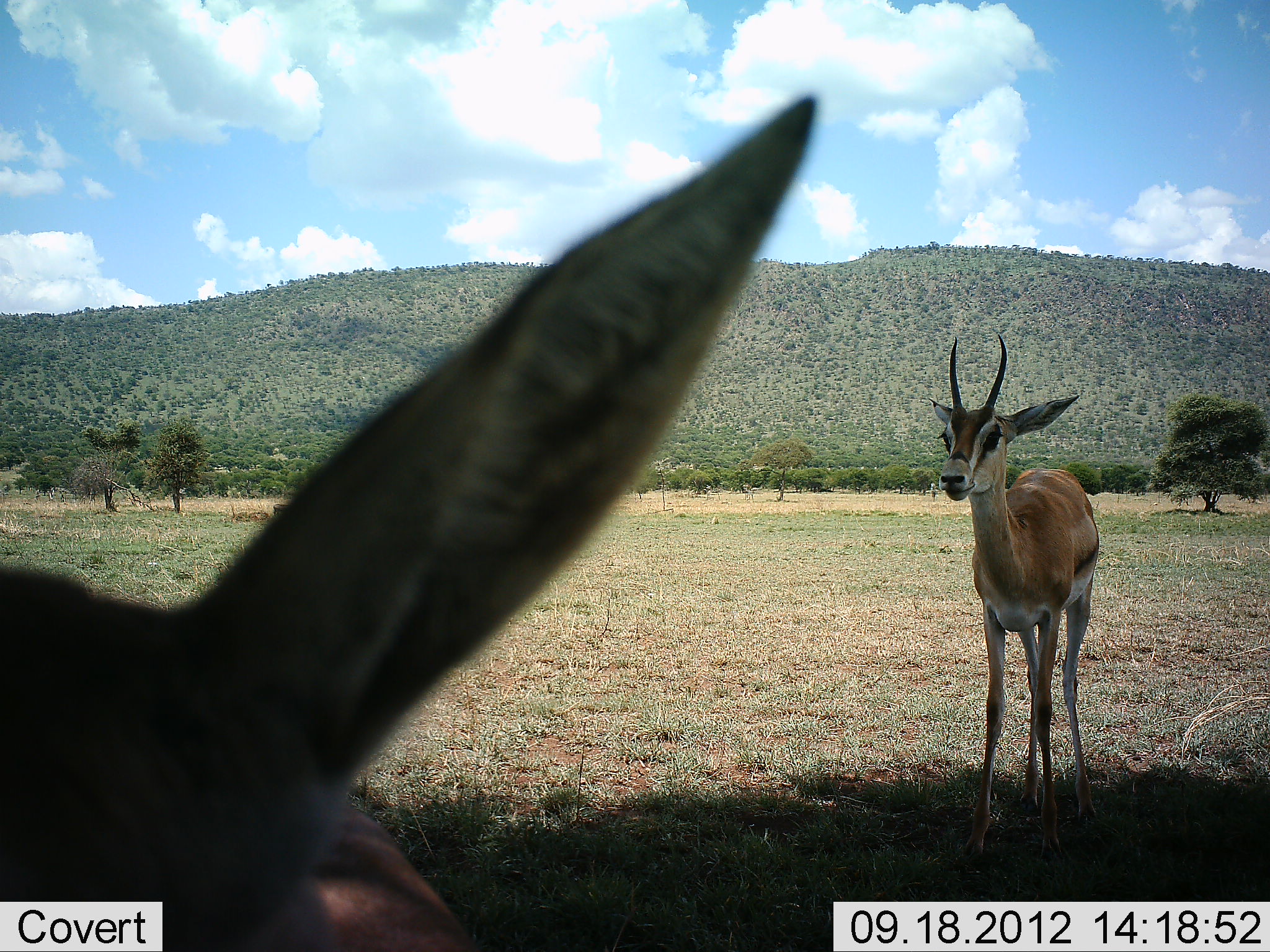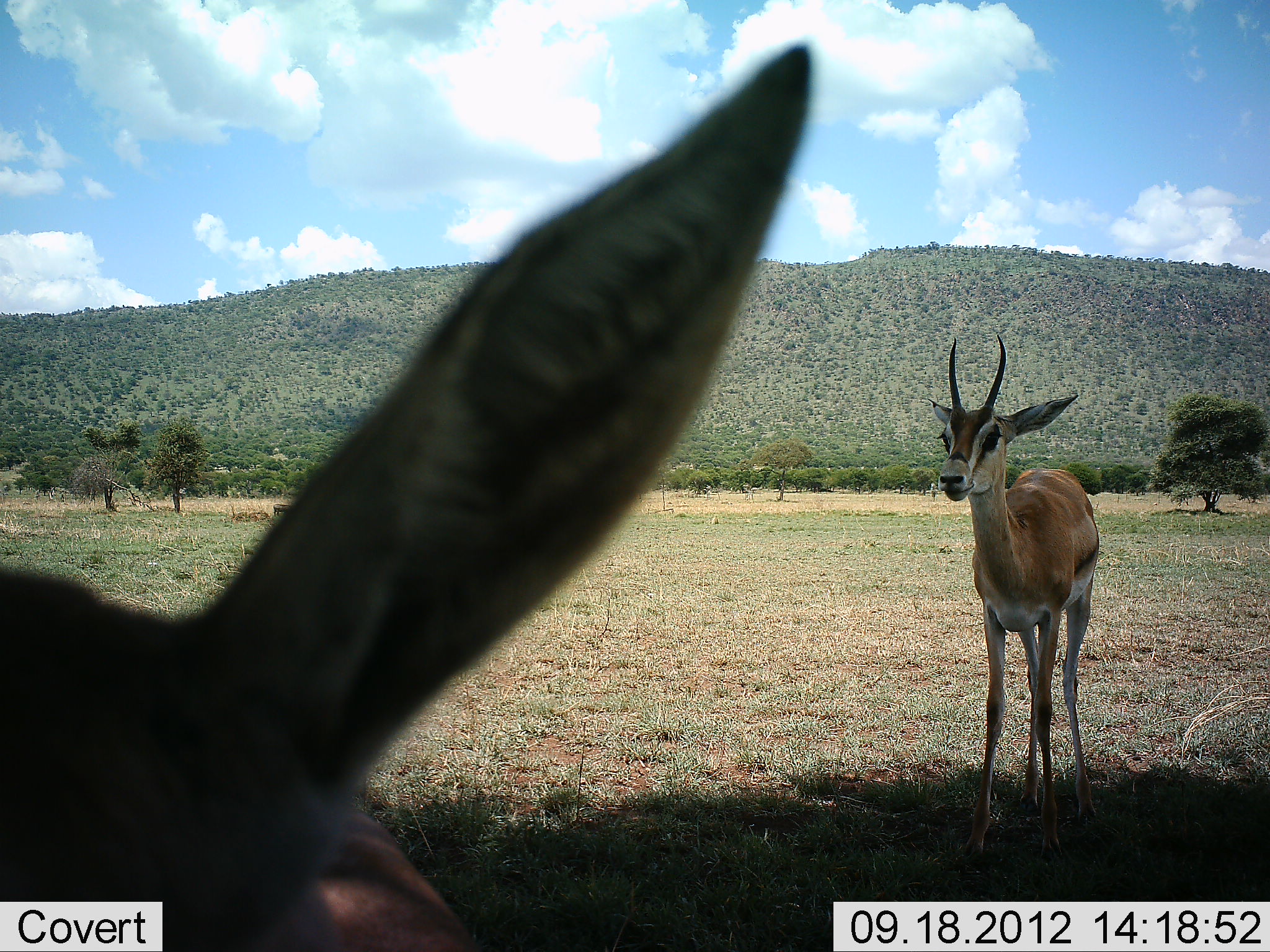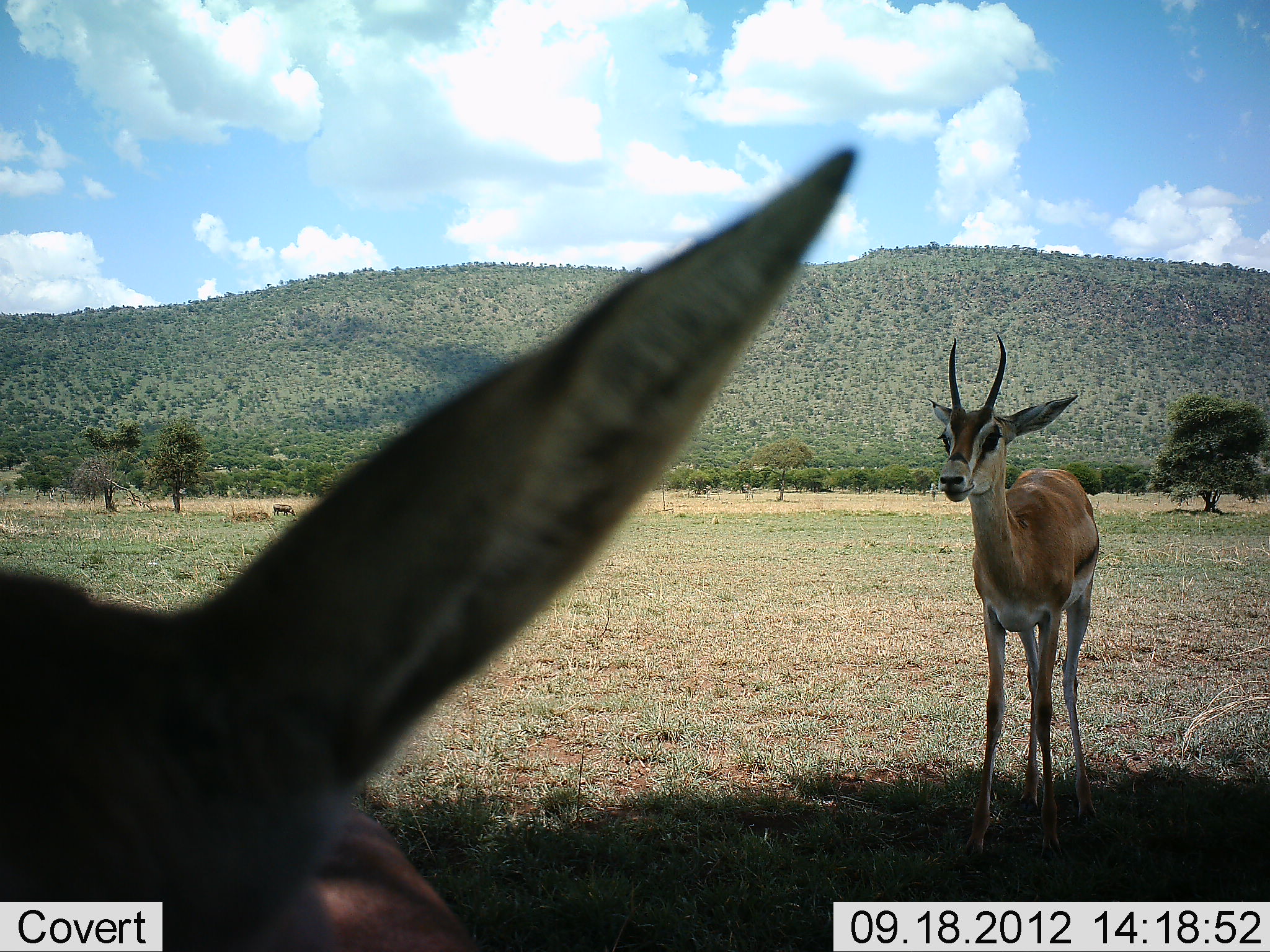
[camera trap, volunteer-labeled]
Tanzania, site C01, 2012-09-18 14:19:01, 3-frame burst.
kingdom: Animalia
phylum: Chordata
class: Mammalia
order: Artiodactyla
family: Bovidae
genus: Eudorcas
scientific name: Eudorcas thomsonii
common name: thomson's gazelle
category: gazellethomsons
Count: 2.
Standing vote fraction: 90%.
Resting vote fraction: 10%.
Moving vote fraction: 0%.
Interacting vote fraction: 10%.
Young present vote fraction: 0%.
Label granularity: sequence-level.